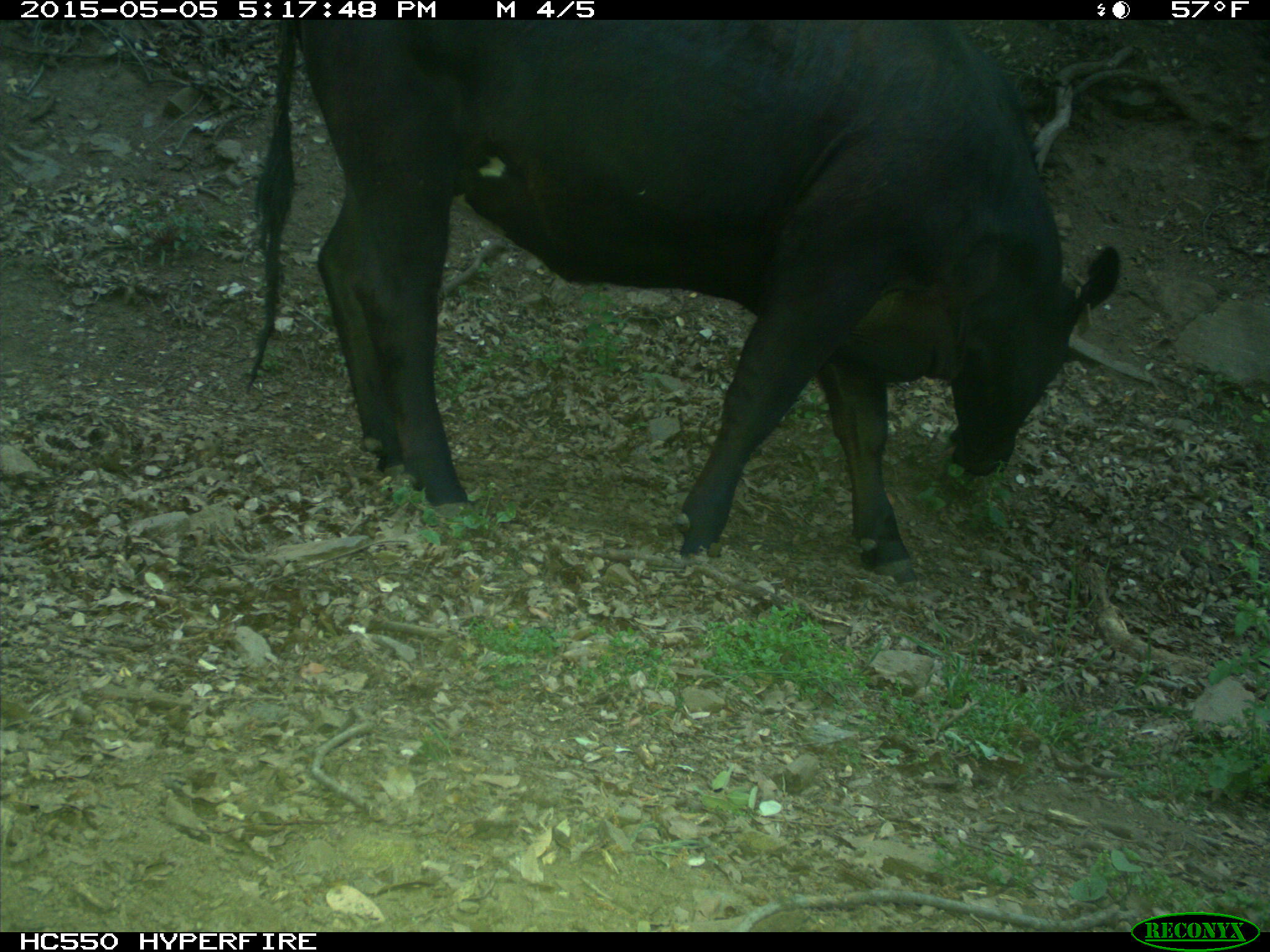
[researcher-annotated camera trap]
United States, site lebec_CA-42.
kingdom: Animalia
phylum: Chordata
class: Mammalia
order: Artiodactyla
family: Bovidae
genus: Bos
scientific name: Bos taurus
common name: domestic cow